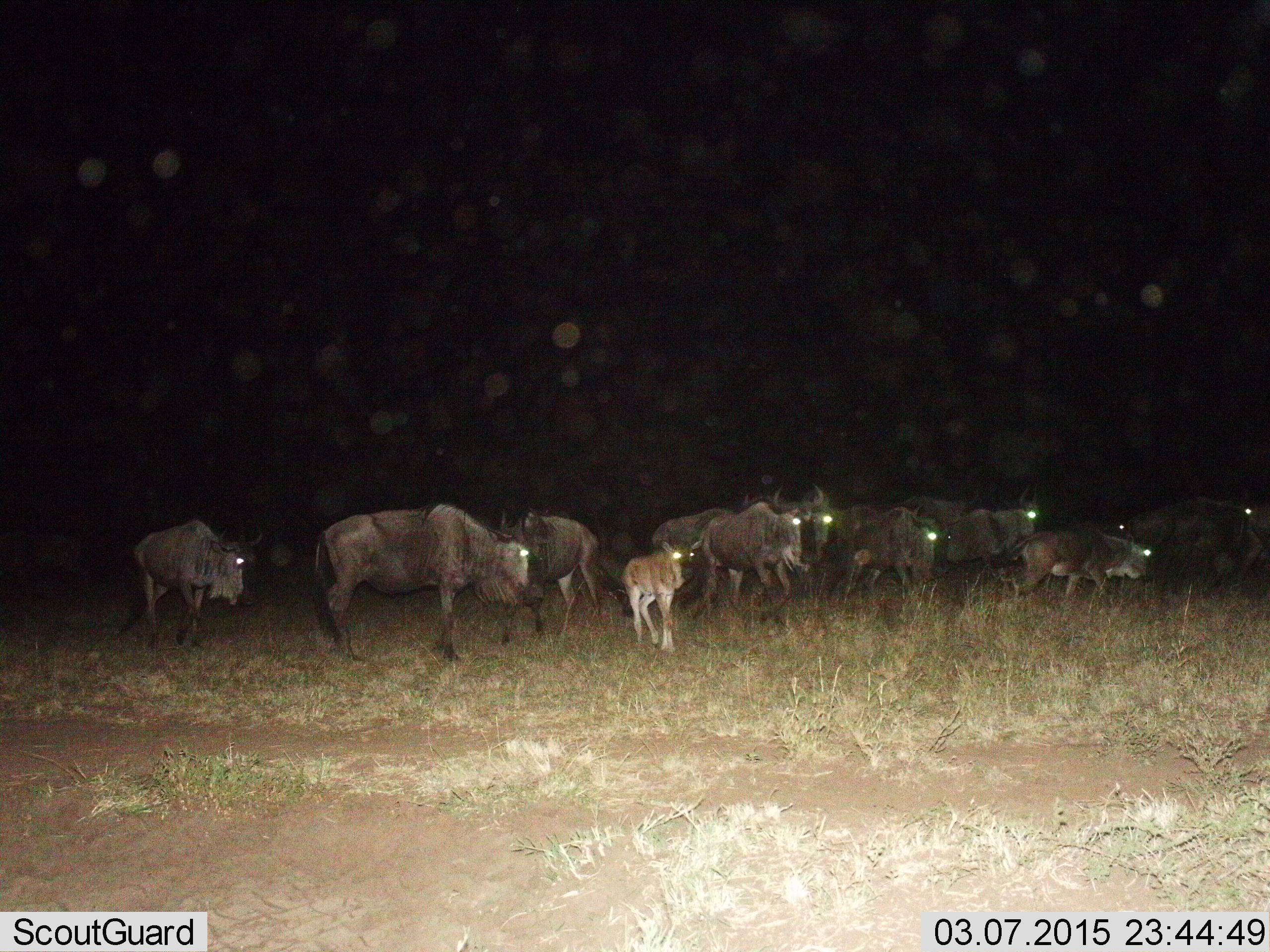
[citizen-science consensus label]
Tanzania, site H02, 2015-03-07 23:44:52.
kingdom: Animalia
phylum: Chordata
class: Mammalia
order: Artiodactyla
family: Bovidae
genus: Connochaetes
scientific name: Connochaetes taurinus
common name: blue wildebeest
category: wildebeest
Wildebeest (blue wildebeest) (Connochaetes taurinus), count 11-50. Behavior (volunteer vote fractions): standing 20%, resting 0%, moving 90%, interacting 0%. Young present (vote fraction): 100%. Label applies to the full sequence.